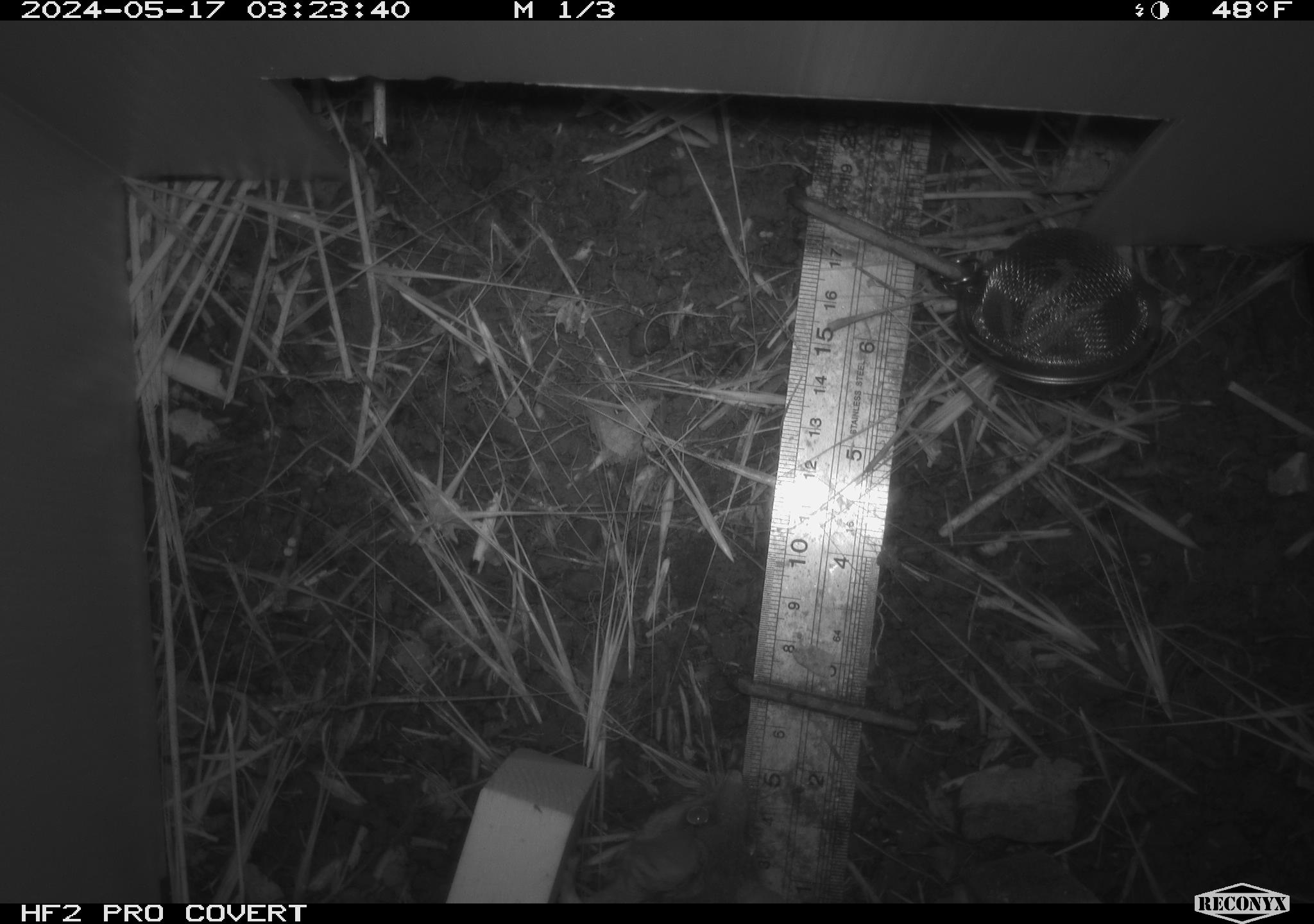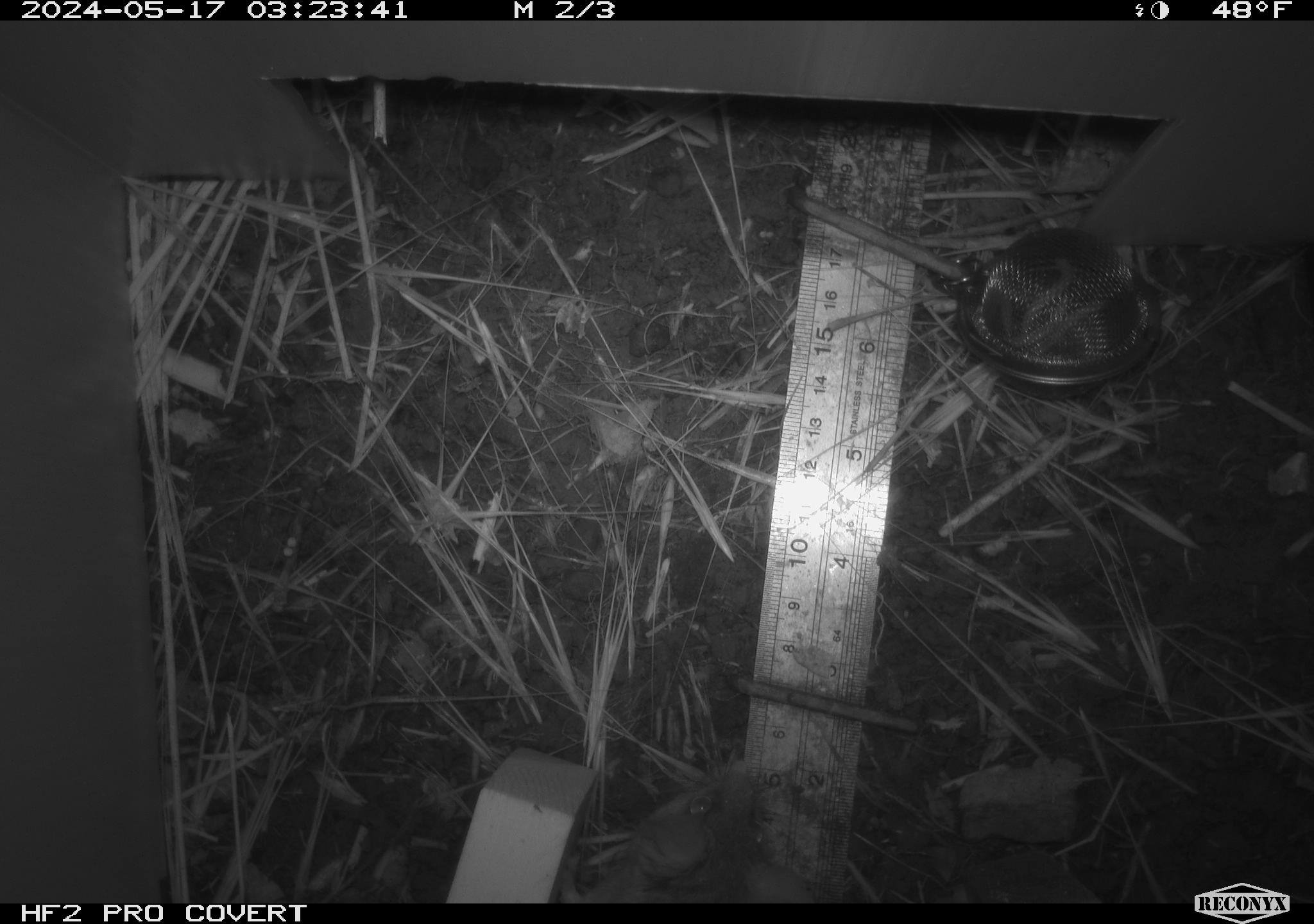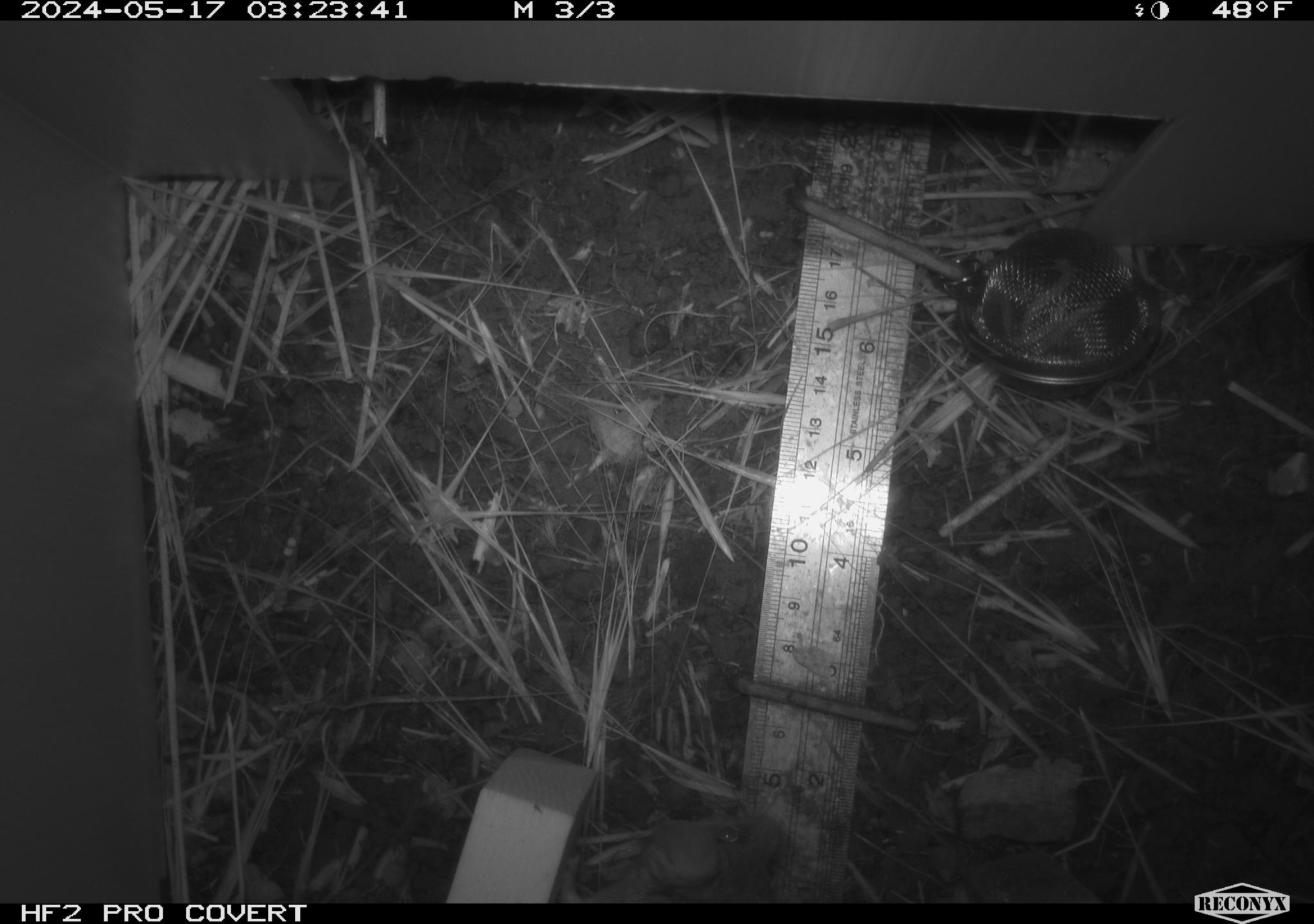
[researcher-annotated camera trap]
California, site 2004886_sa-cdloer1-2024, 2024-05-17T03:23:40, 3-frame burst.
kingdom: Animalia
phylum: Chordata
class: Mammalia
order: Rodentia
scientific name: Rodentia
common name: mouse species